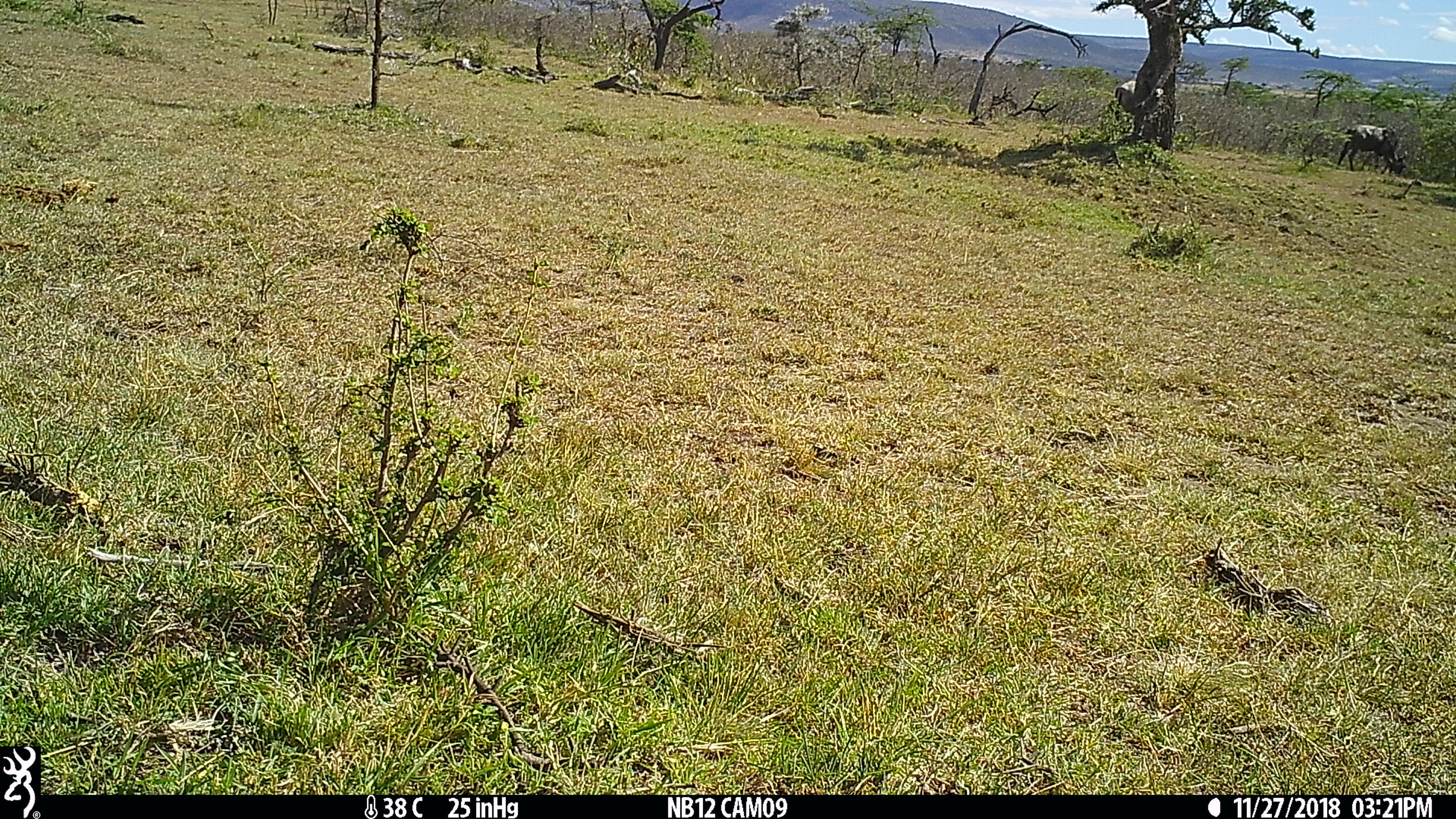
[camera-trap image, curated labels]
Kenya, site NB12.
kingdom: Animalia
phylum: Chordata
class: Mammalia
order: Artiodactyla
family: Bovidae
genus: Connochaetes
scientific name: Connochaetes taurinus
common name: blue wildebeest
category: wildebeest